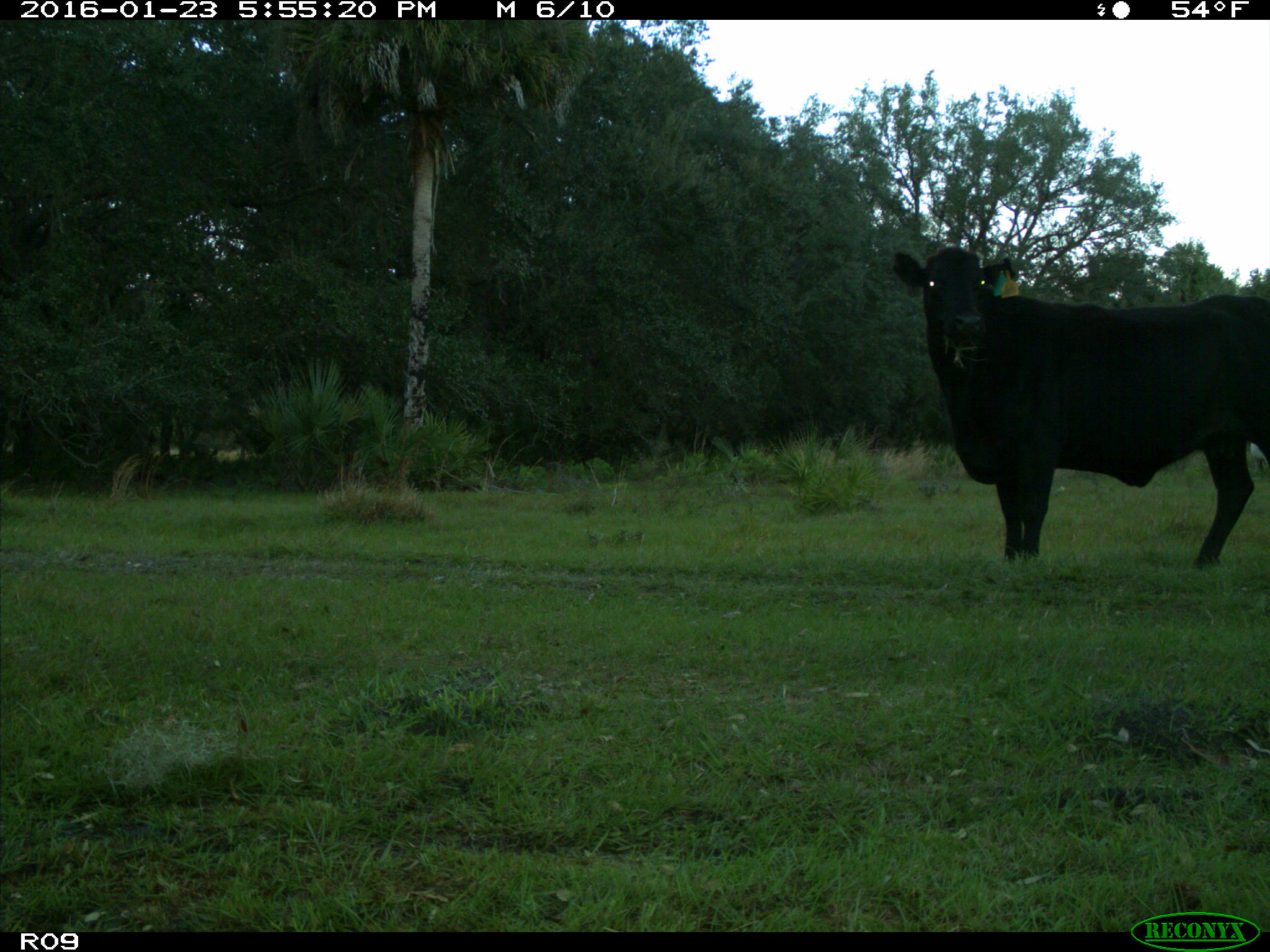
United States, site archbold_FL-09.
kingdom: Animalia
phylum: Chordata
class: Mammalia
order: Artiodactyla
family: Bovidae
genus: Bos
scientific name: Bos taurus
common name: domestic cow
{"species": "Bos taurus (domestic cow)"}